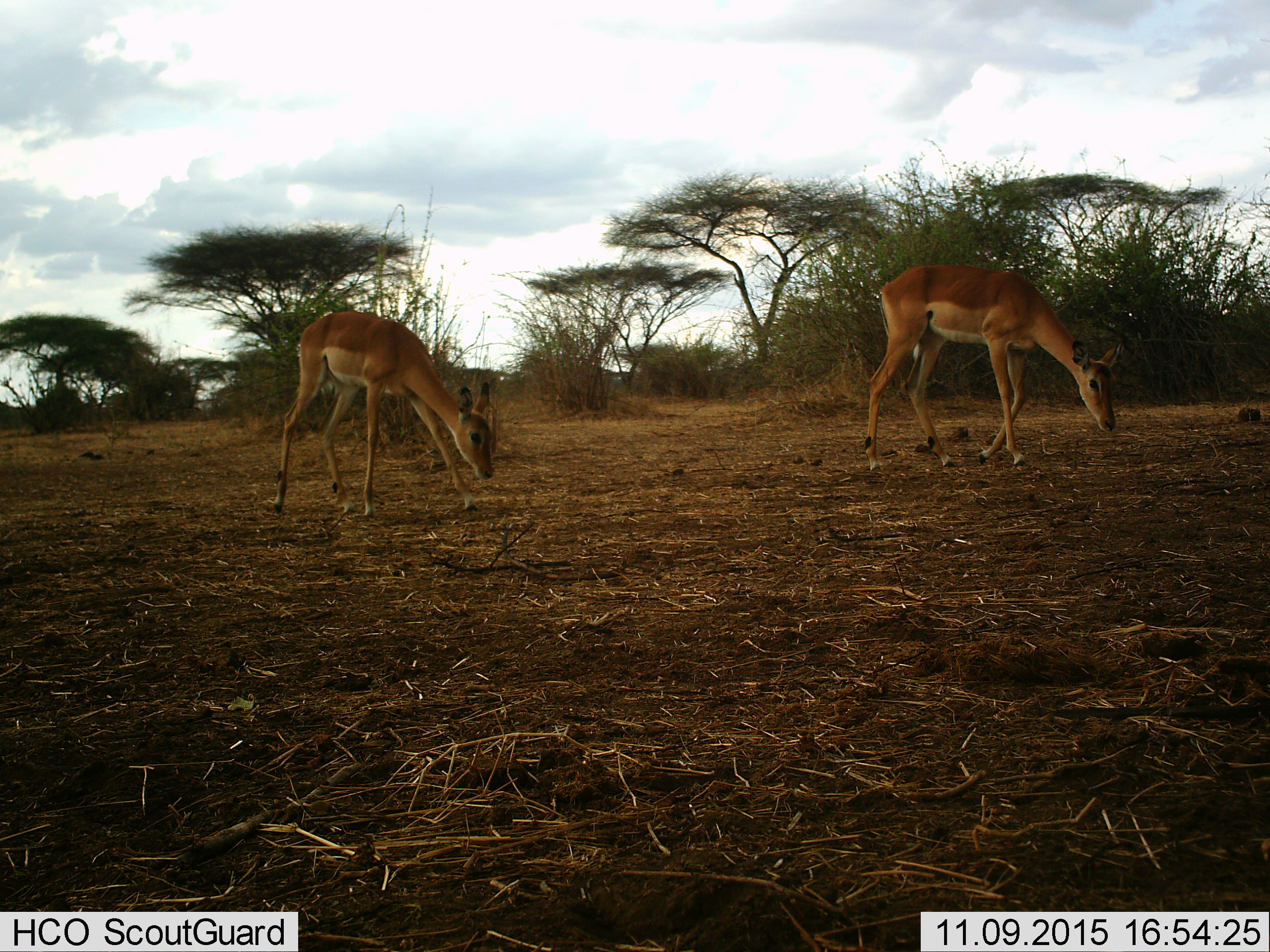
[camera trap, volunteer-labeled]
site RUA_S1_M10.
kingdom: Animalia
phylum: Chordata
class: Mammalia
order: Artiodactyla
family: Bovidae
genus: Aepyceros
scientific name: Aepyceros melampus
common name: impala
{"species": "impala (Aepyceros melampus)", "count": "2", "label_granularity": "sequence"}